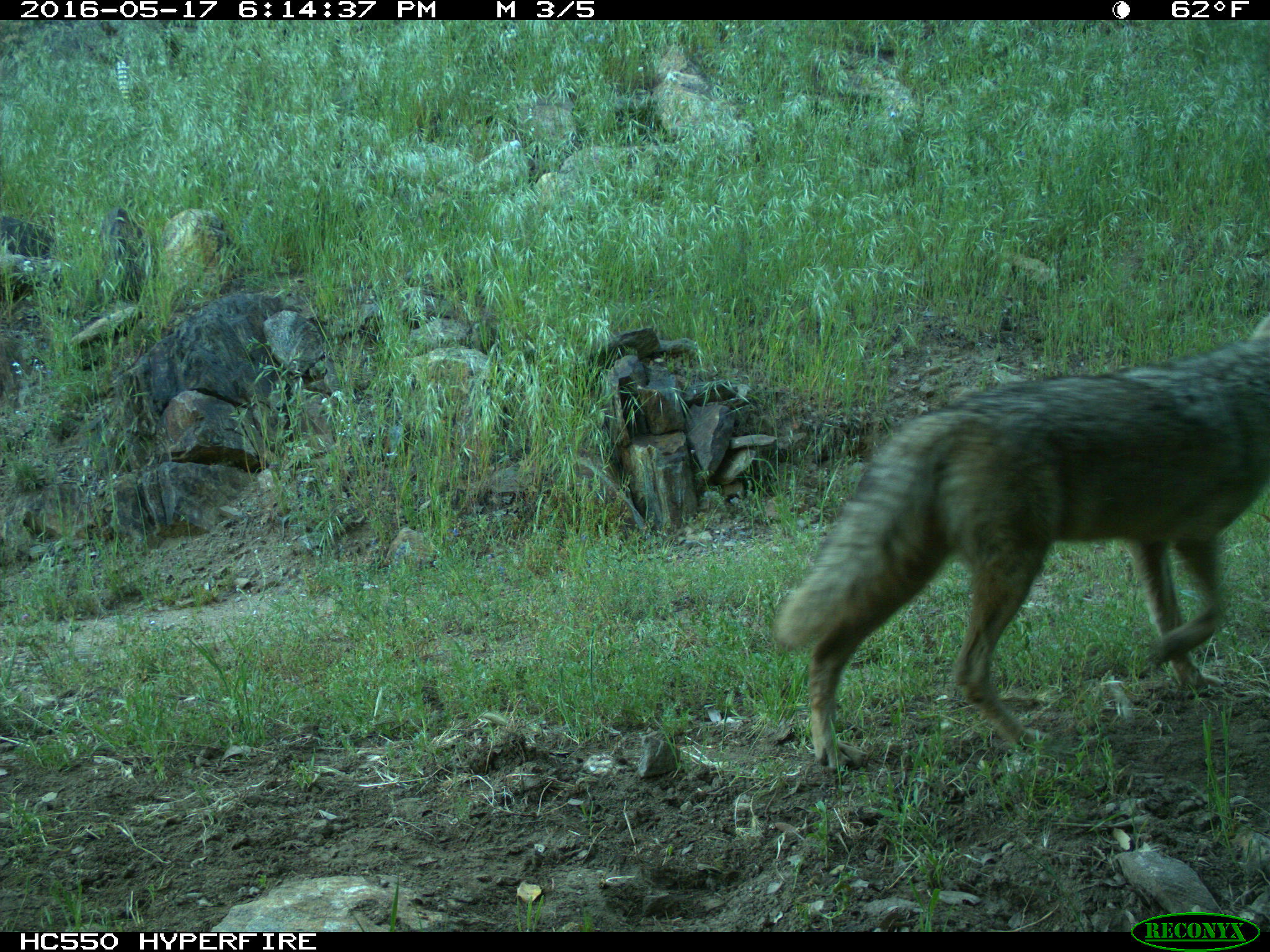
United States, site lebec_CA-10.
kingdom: Animalia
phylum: Chordata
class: Mammalia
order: Carnivora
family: Canidae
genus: Canis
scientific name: Canis latrans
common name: coyote